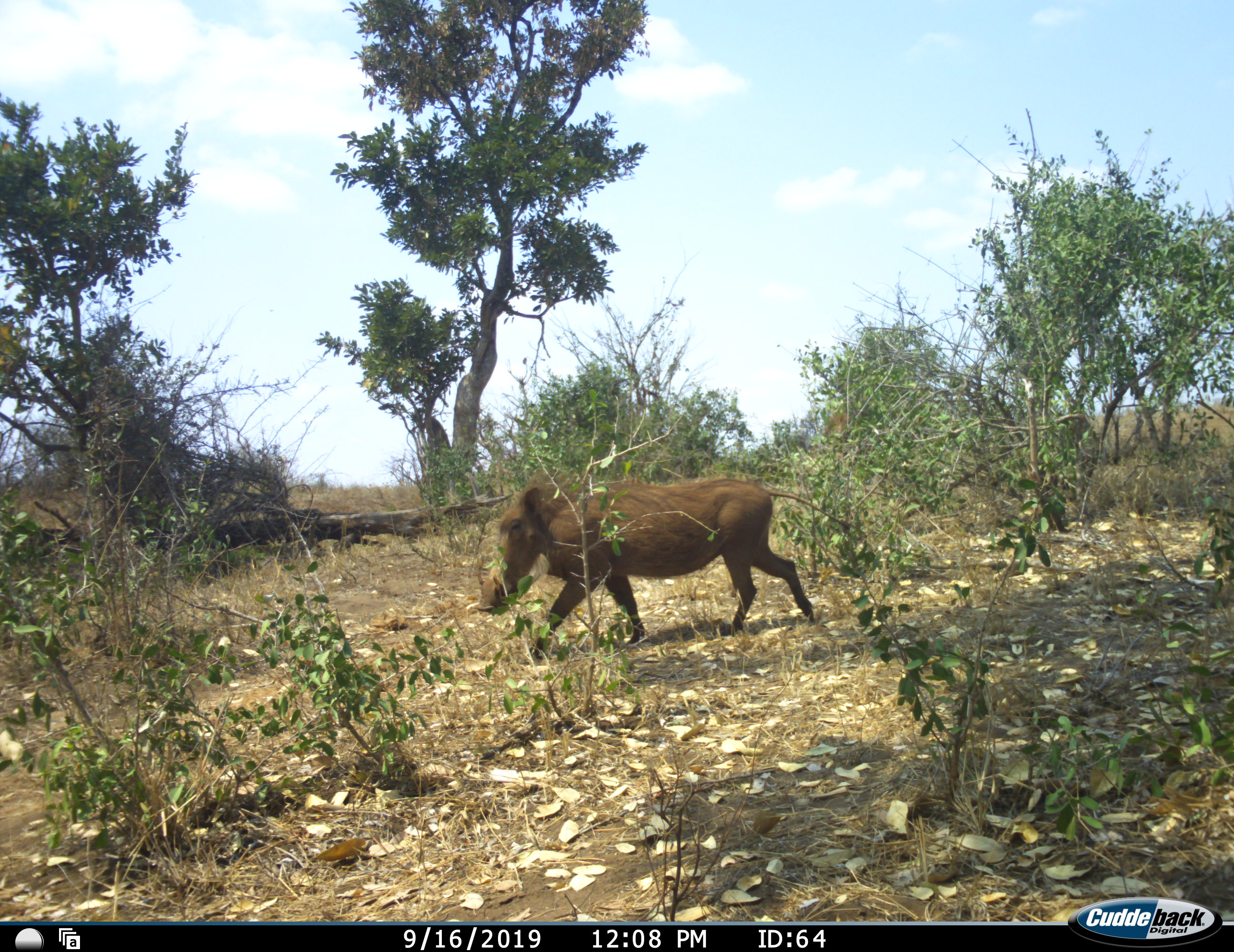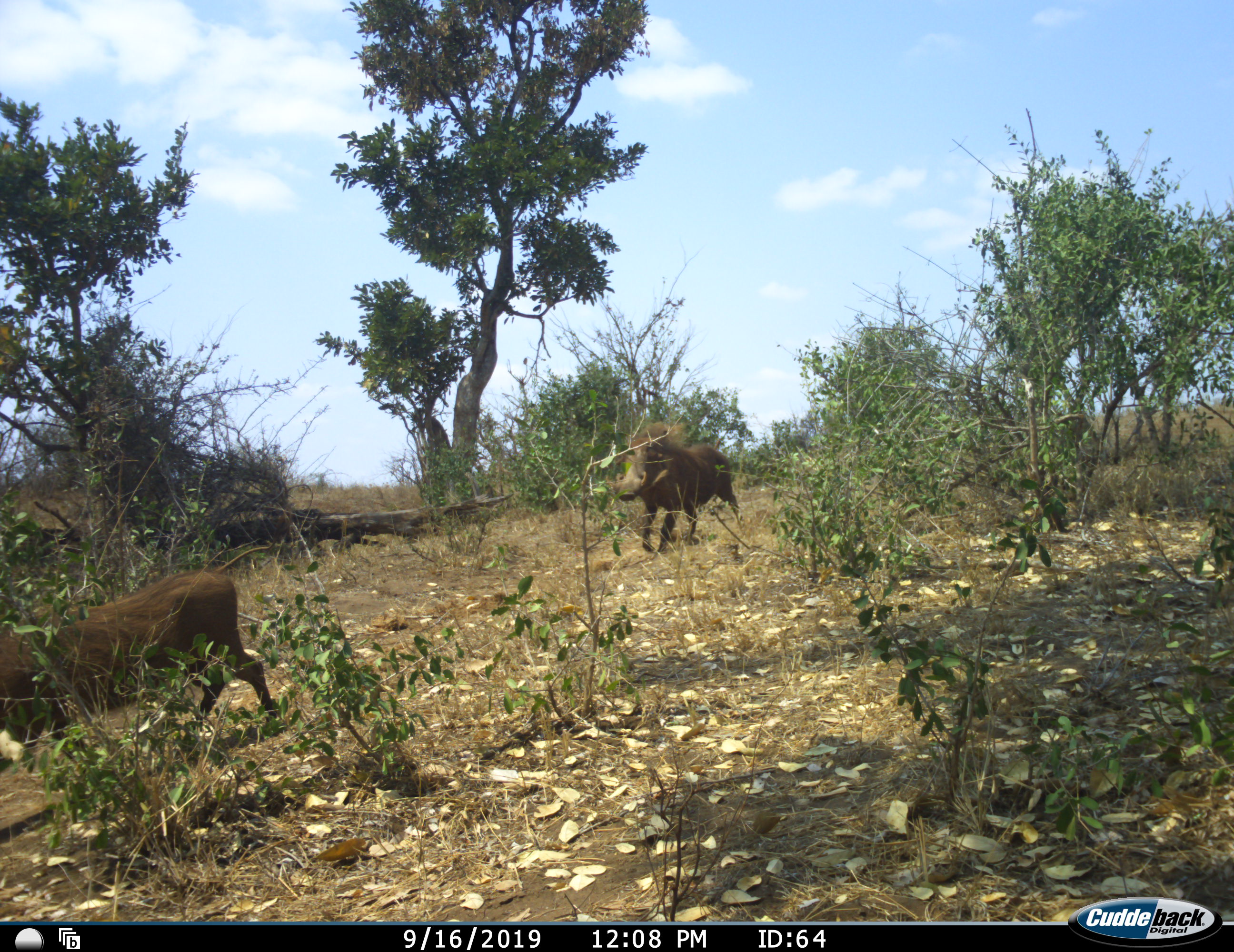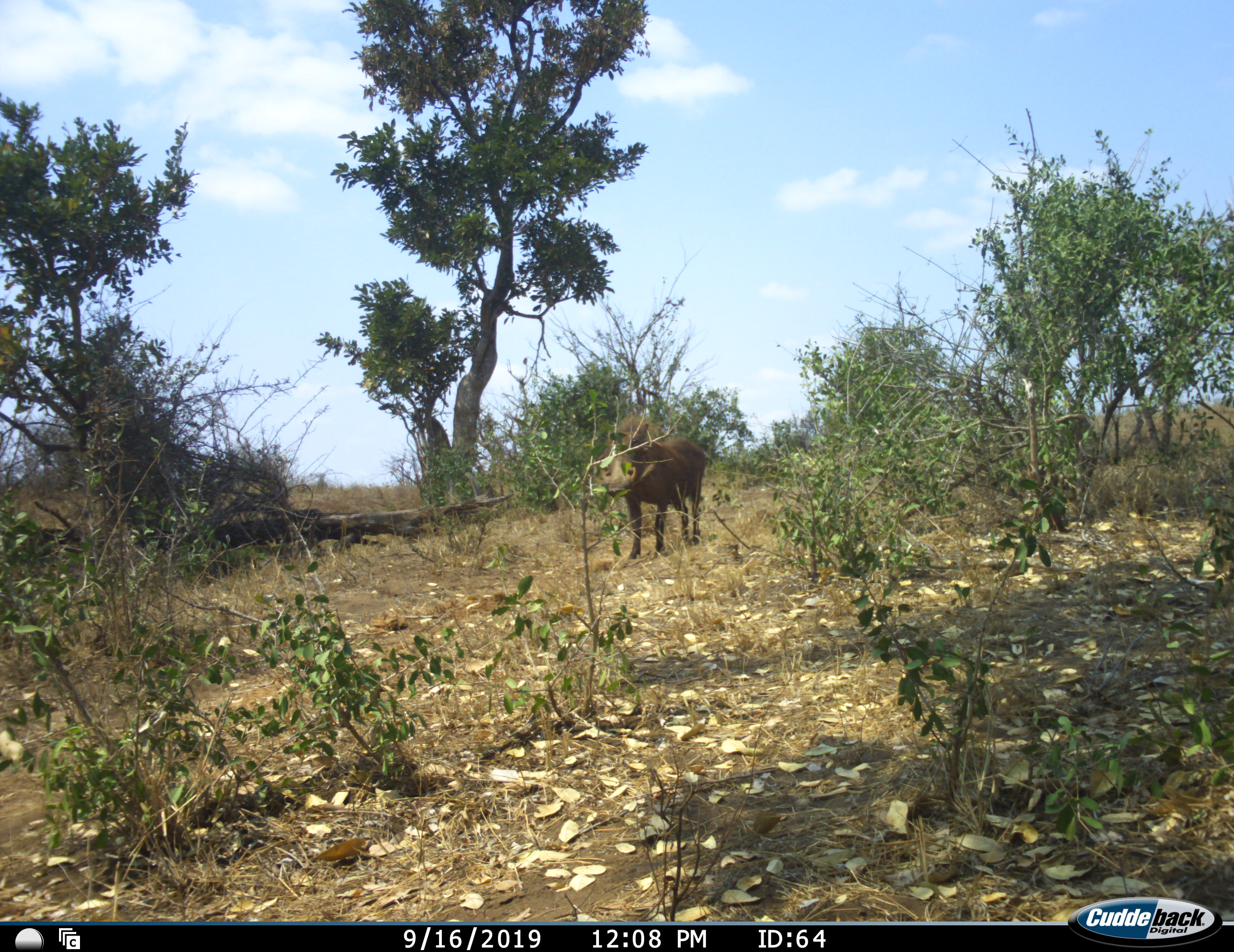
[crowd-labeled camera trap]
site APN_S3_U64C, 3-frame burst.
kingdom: Animalia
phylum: Chordata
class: Mammalia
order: Artiodactyla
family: Suidae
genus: Phacochoerus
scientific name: Phacochoerus africanus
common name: warthog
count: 2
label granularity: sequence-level